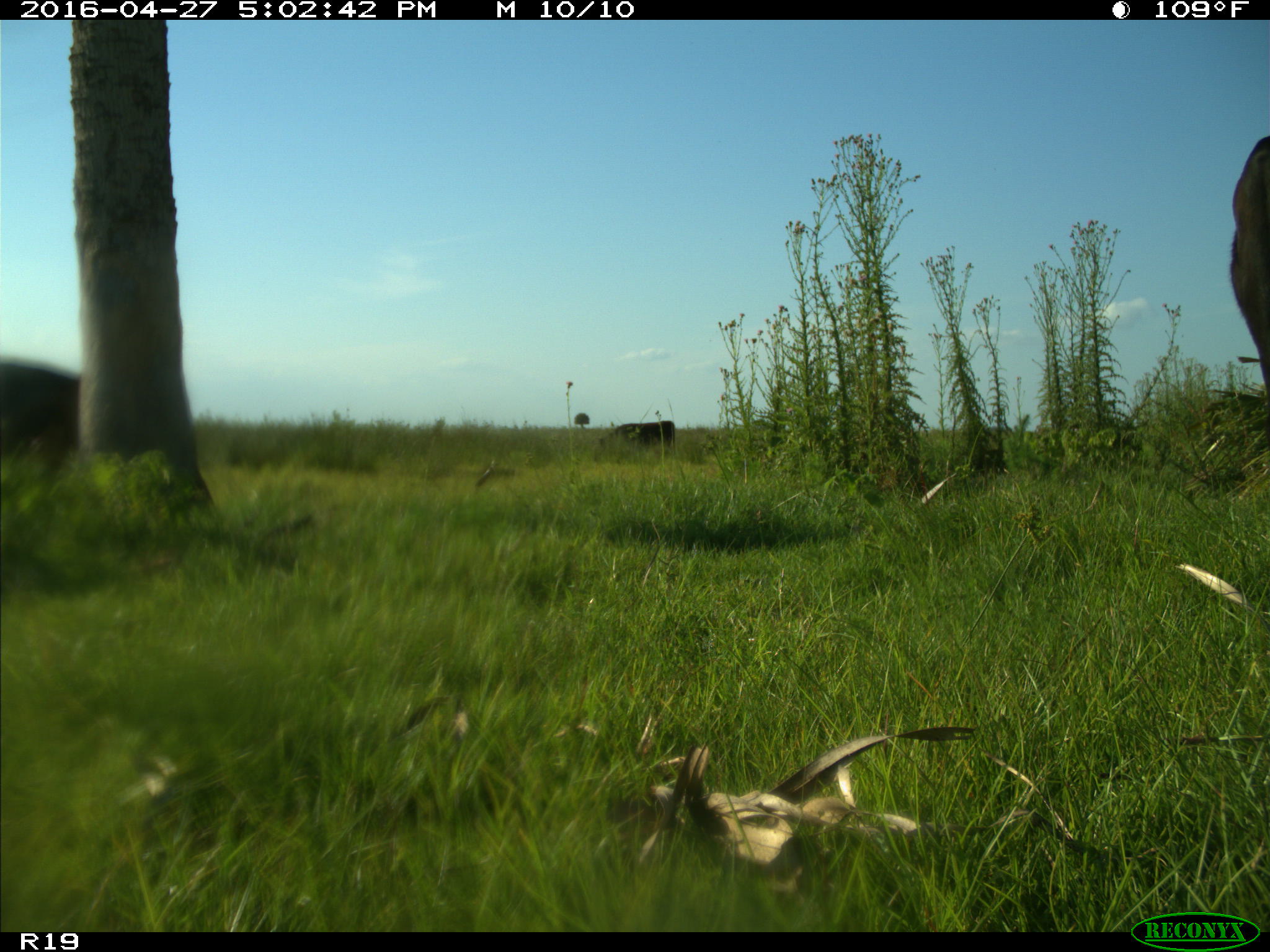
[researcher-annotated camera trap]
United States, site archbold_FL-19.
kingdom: Animalia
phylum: Chordata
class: Mammalia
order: Artiodactyla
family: Bovidae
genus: Bos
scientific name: Bos taurus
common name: domestic cow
Bos taurus (domestic cow).